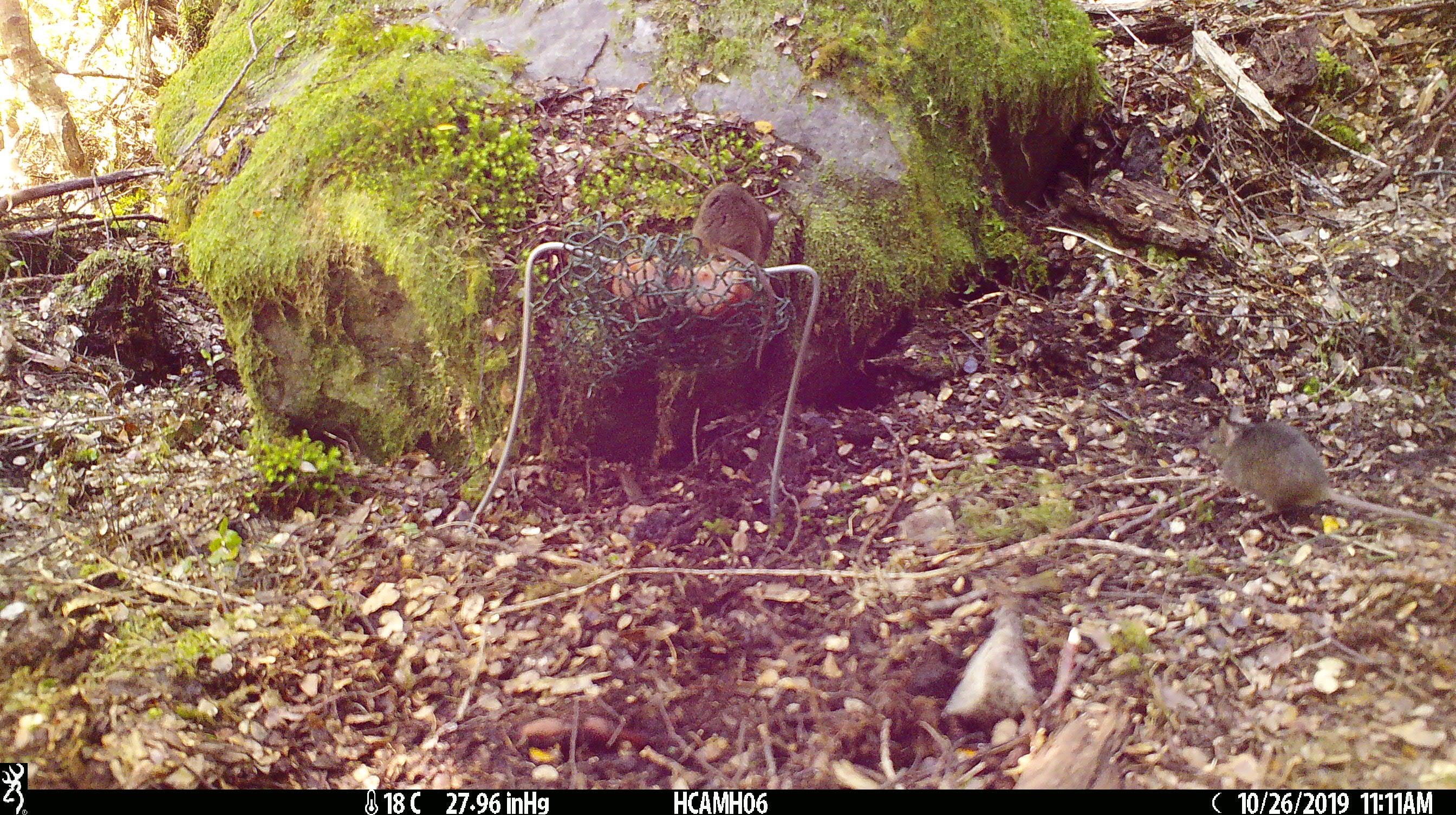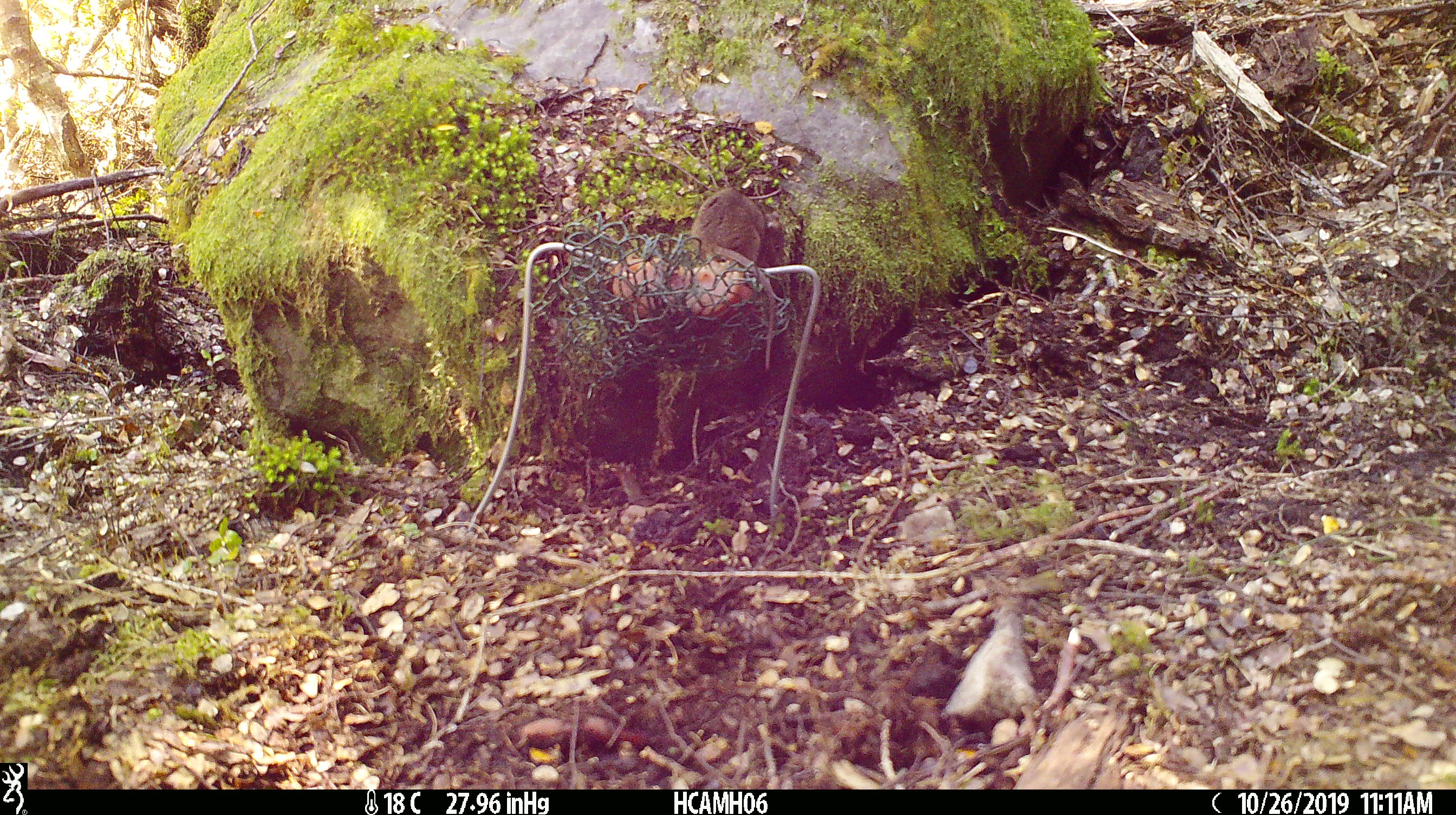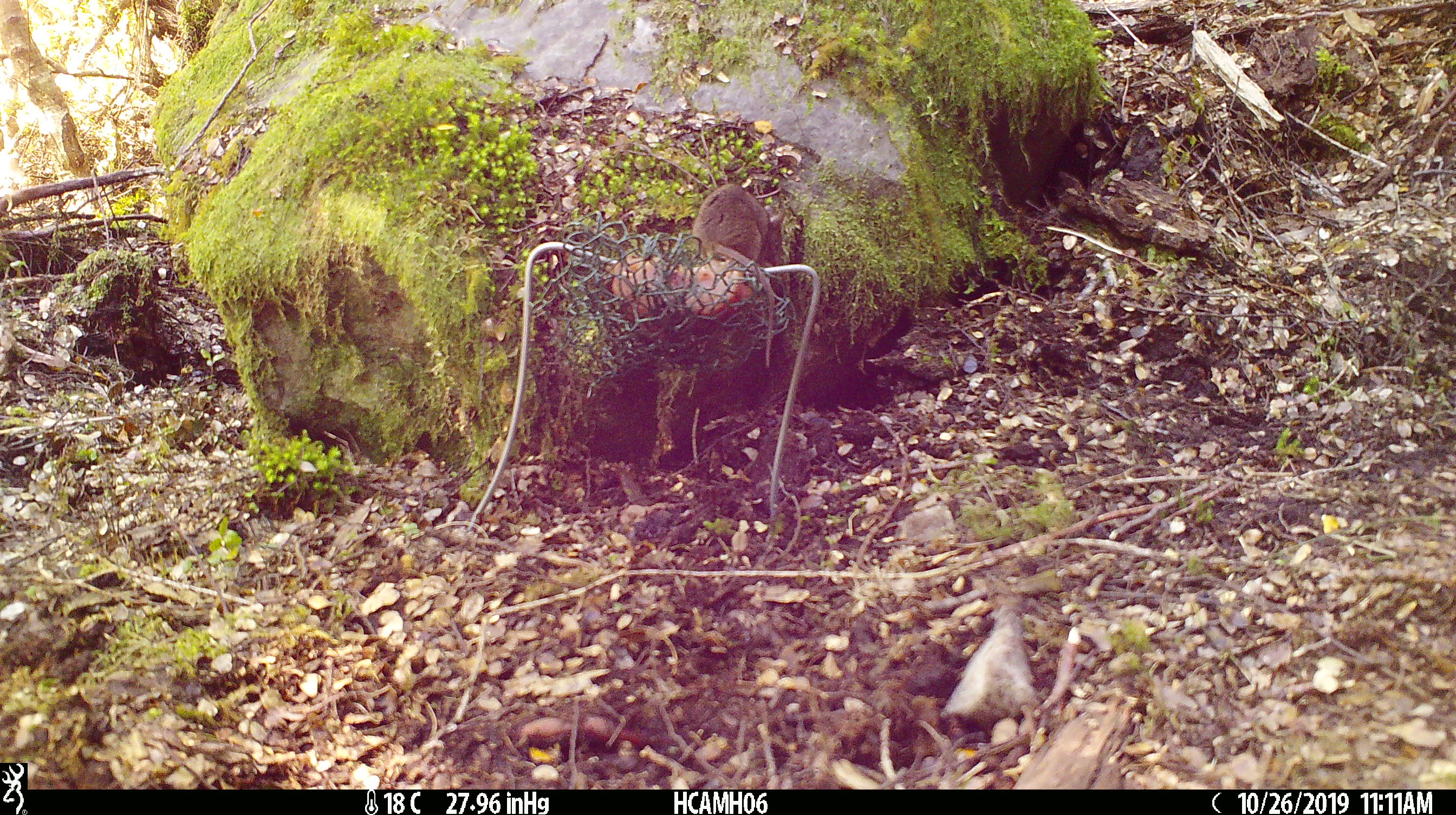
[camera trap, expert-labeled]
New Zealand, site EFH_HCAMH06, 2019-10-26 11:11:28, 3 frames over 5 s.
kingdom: Animalia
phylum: Chordata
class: Mammalia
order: Rodentia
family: Muridae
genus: Mus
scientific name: Mus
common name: mouse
Mouse (Mus).